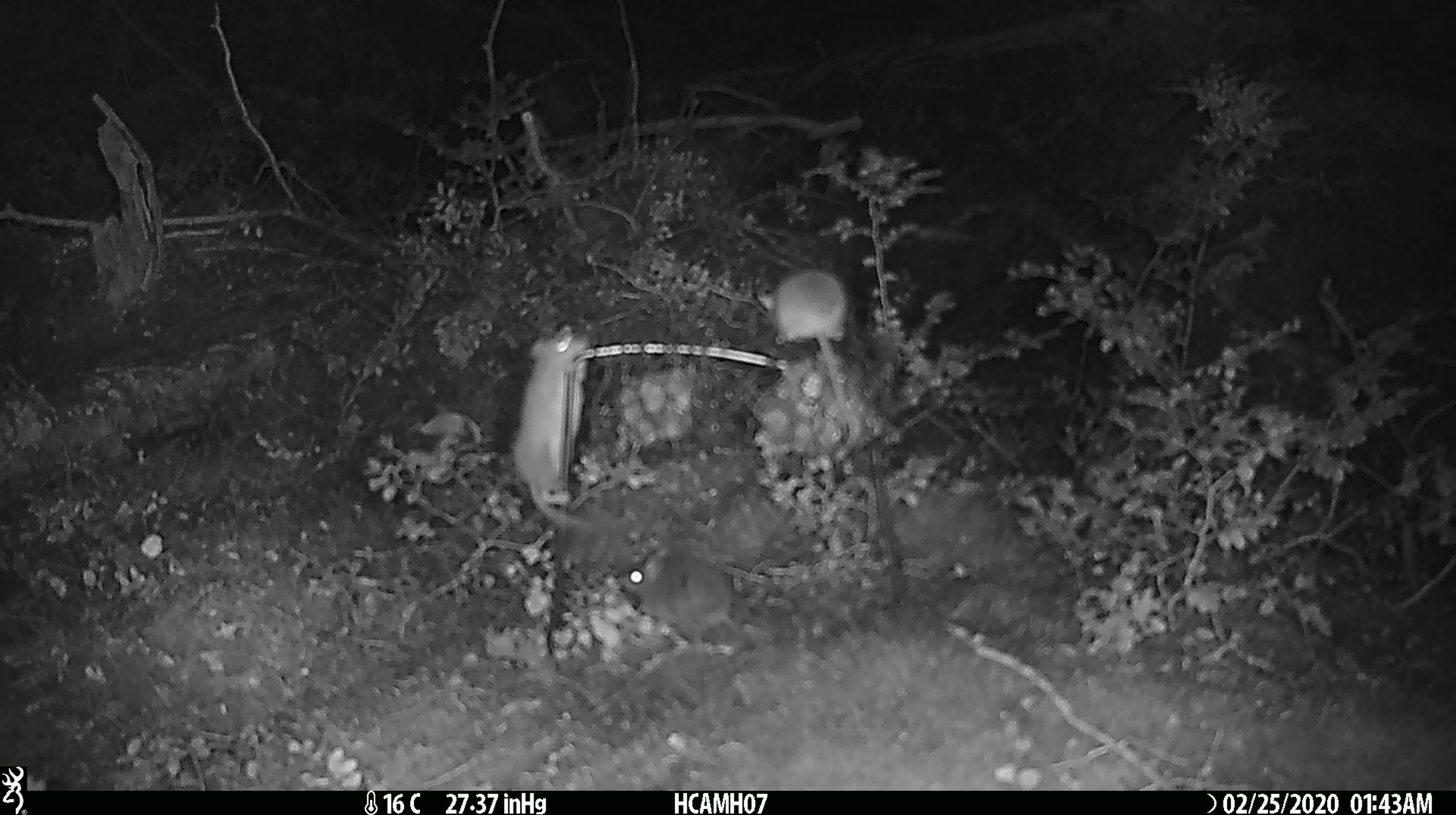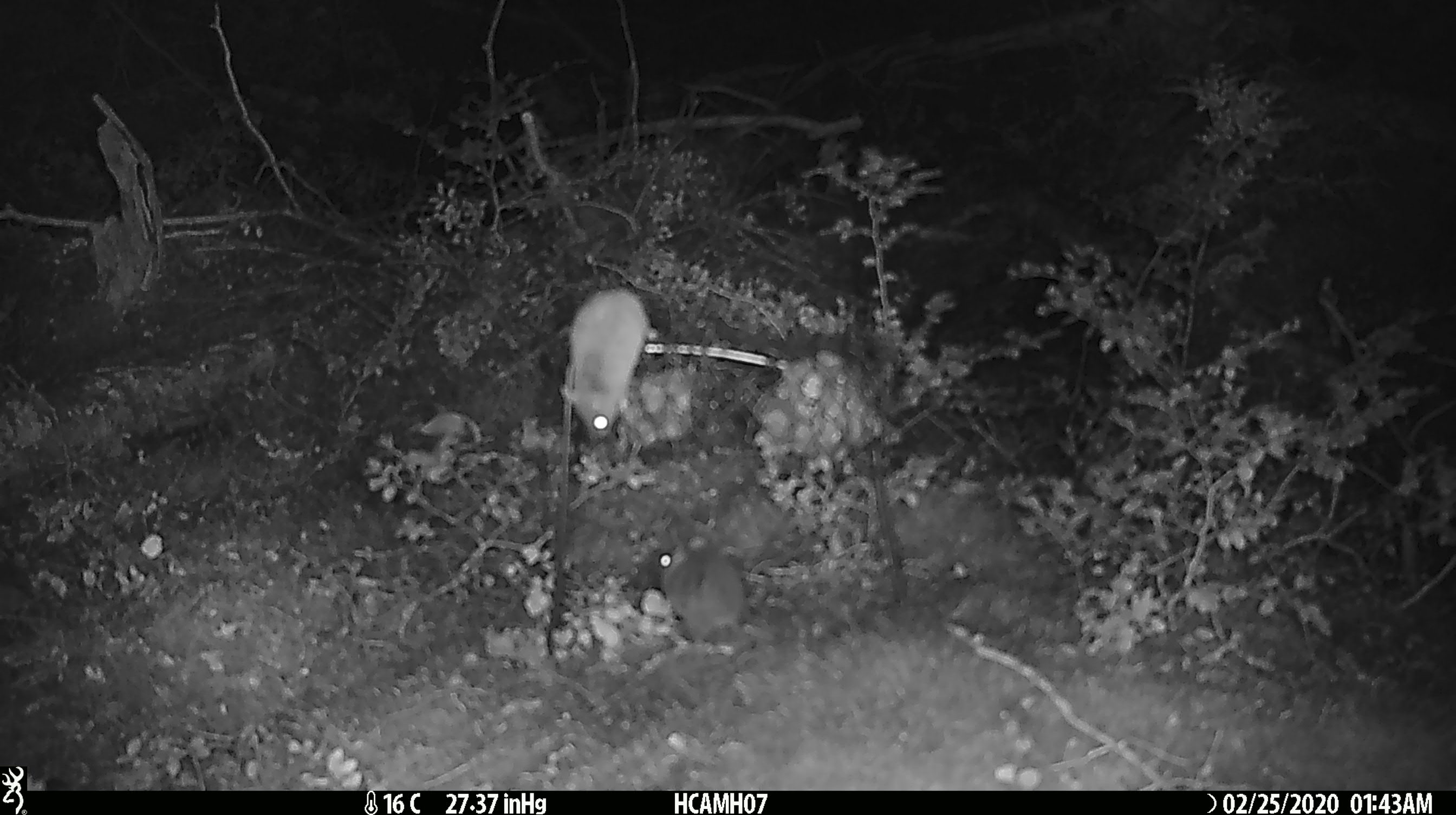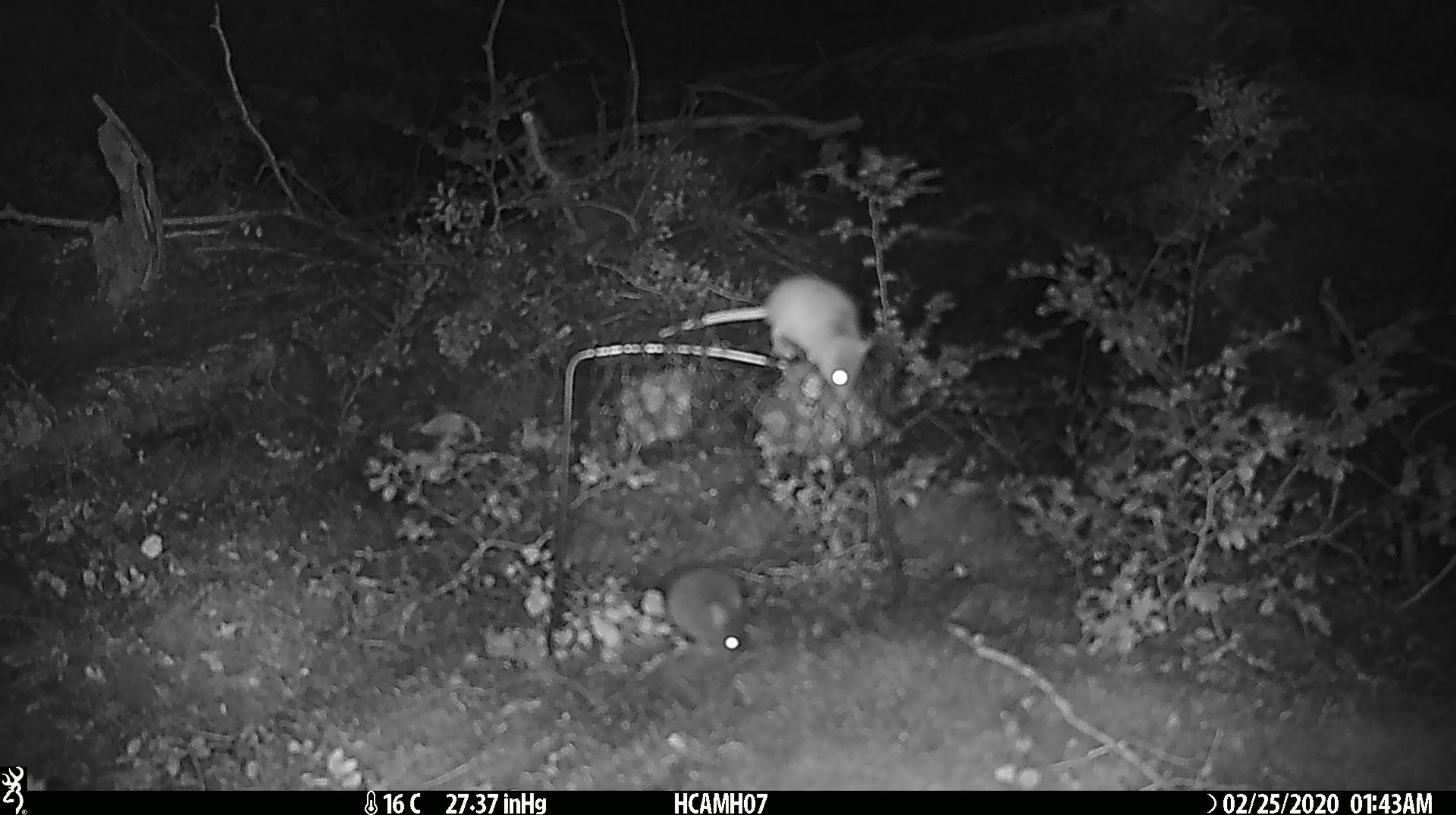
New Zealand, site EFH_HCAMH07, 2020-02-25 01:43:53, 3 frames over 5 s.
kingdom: Animalia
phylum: Chordata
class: Mammalia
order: Rodentia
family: Muridae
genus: Mus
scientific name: Mus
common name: mouse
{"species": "mouse (Mus)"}